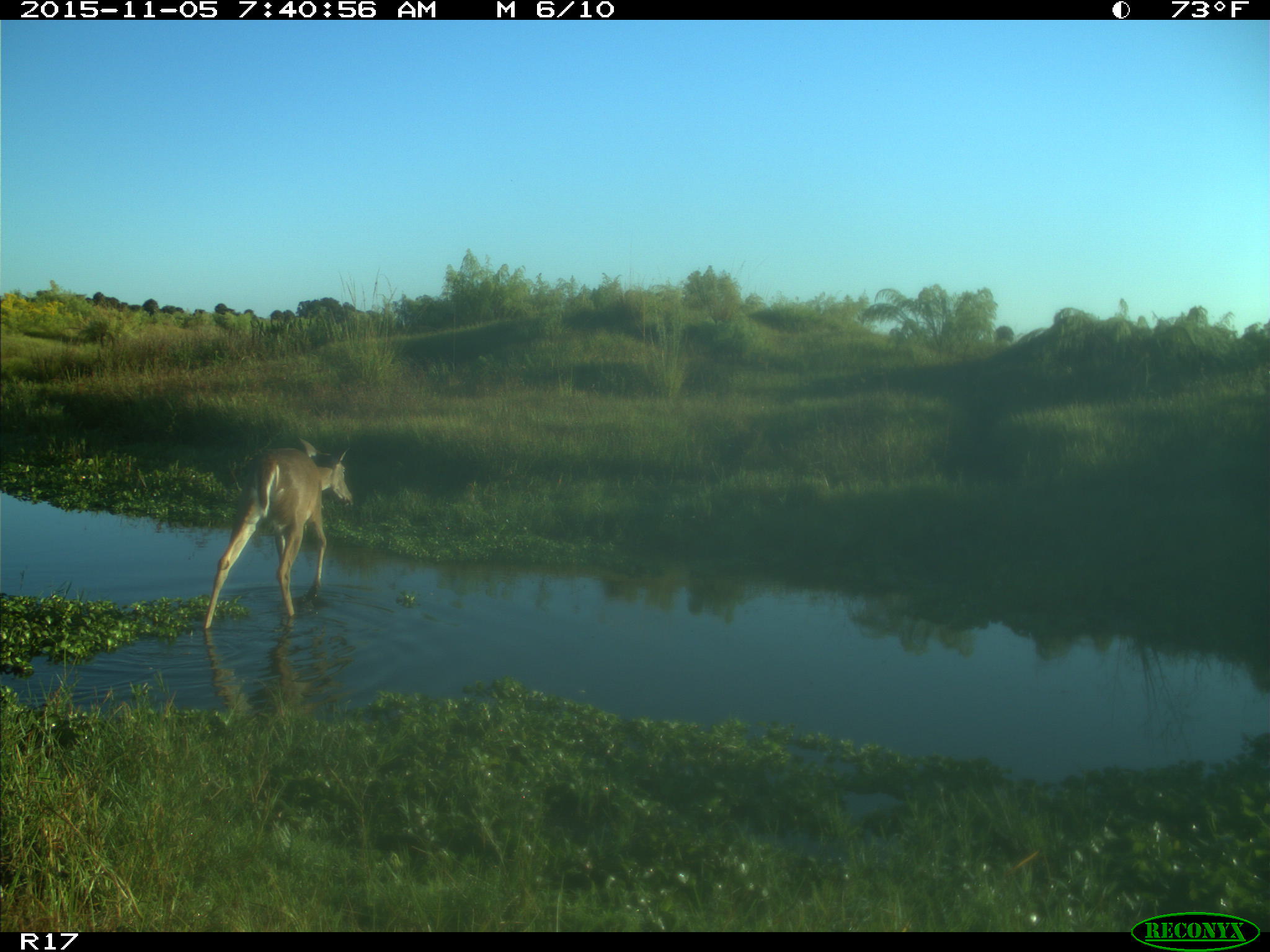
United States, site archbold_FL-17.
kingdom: Animalia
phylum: Chordata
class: Mammalia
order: Artiodactyla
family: Cervidae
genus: Odocoileus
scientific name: Odocoileus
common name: deer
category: unidentified deer